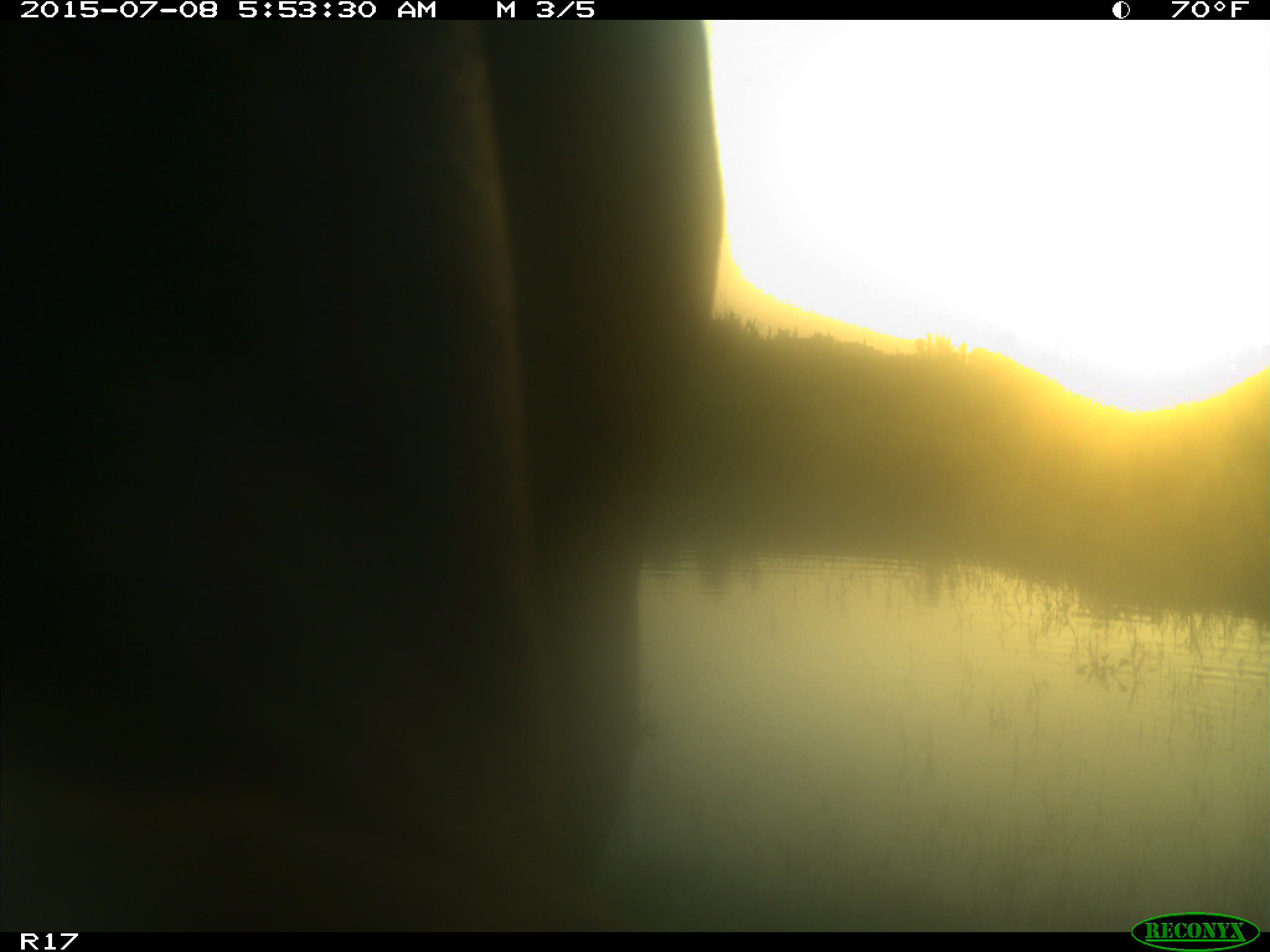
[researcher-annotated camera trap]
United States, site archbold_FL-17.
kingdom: Animalia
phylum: Chordata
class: Mammalia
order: Artiodactyla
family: Bovidae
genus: Bos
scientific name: Bos taurus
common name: domestic cow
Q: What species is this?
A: Bos taurus (domestic cow).